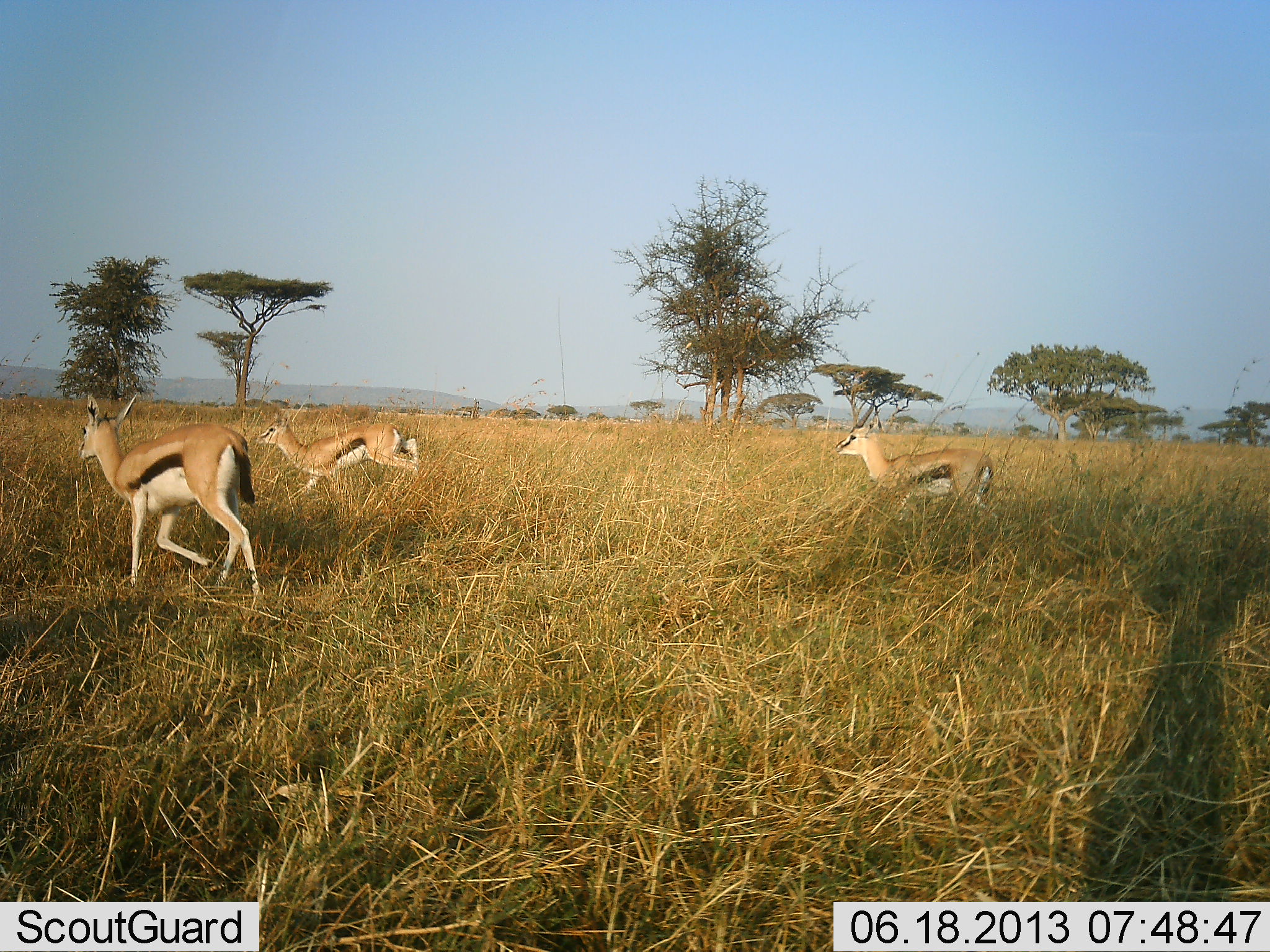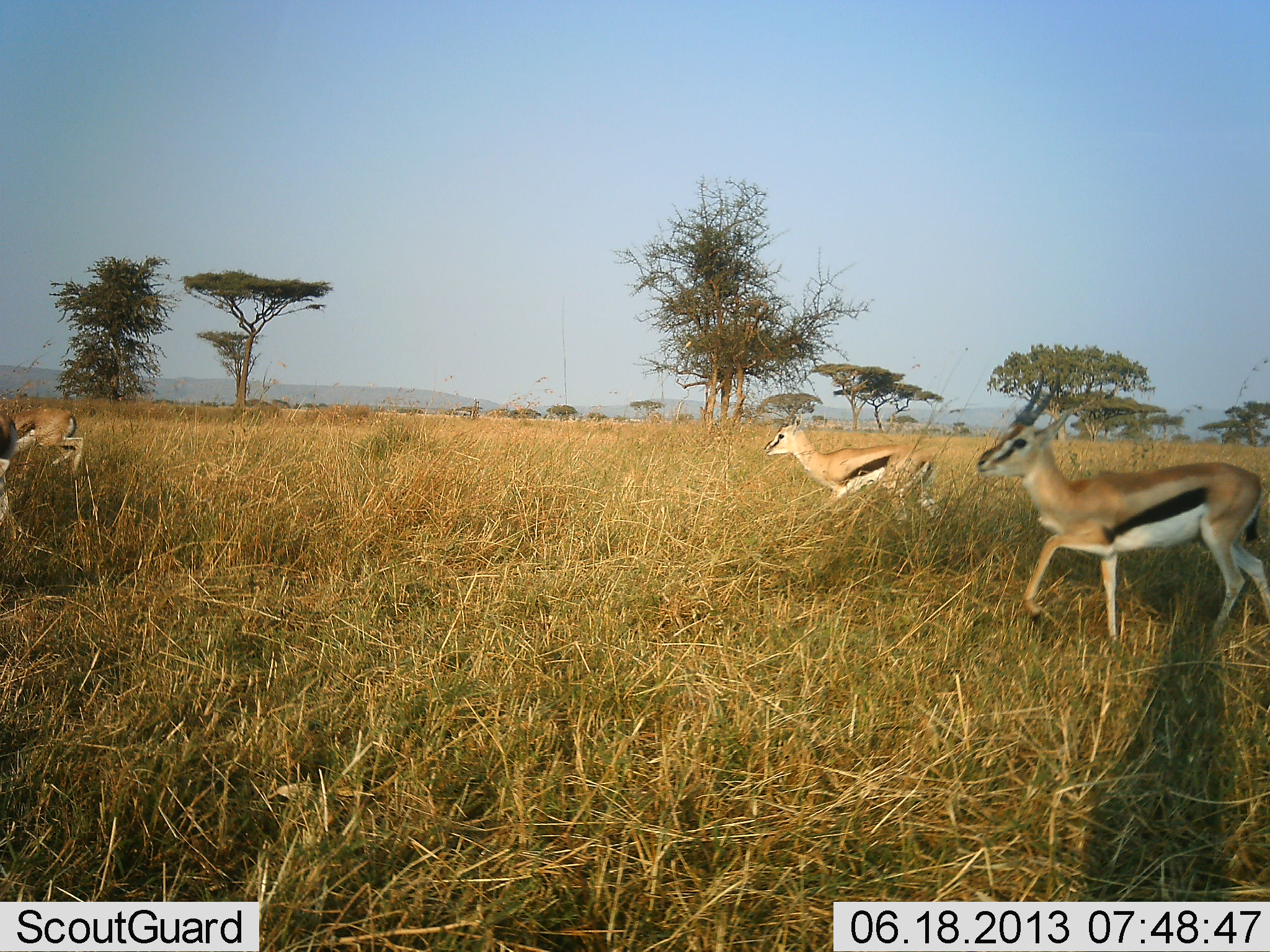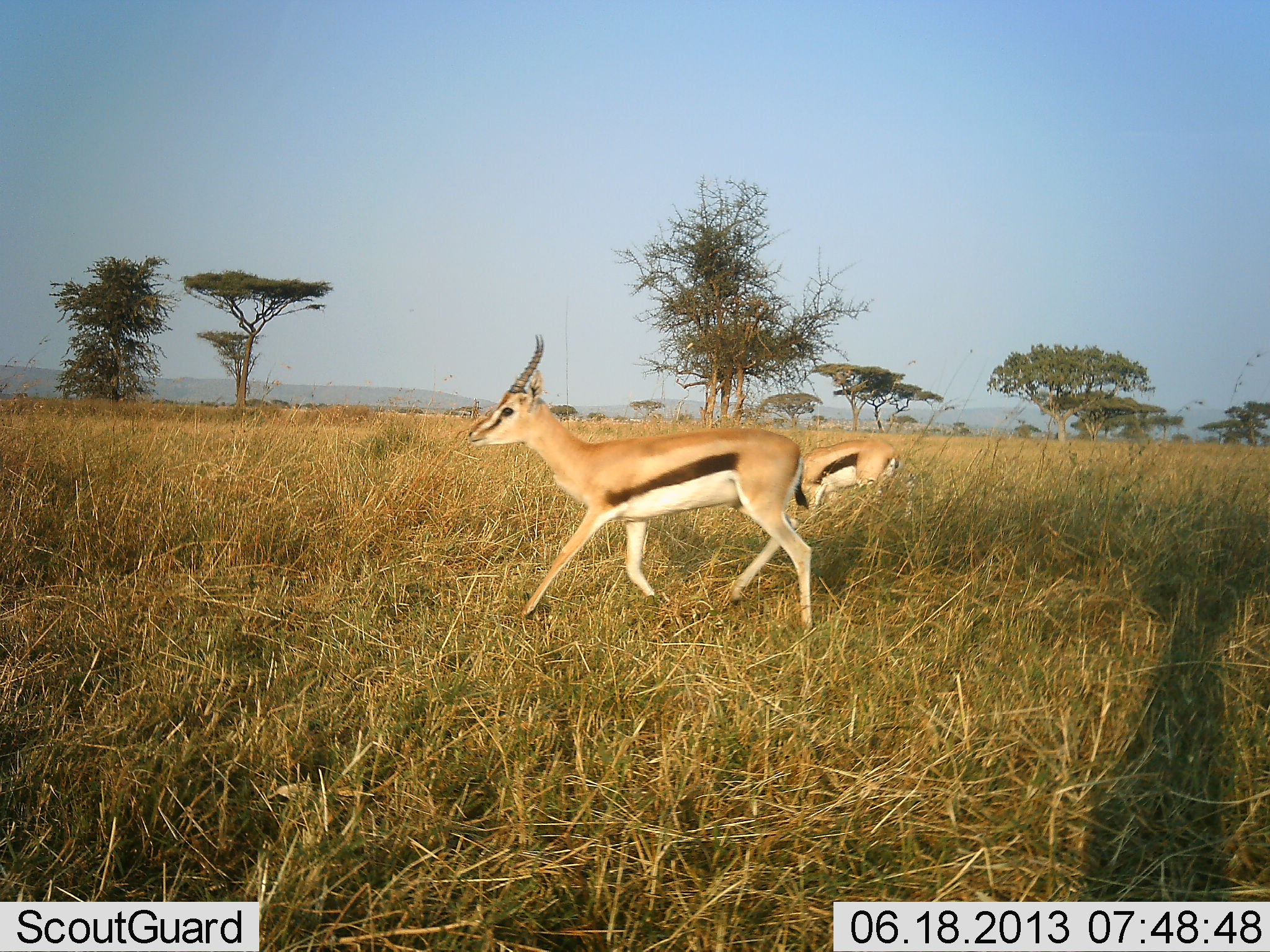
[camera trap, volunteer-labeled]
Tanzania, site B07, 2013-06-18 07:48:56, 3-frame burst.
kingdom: Animalia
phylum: Chordata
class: Mammalia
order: Artiodactyla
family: Bovidae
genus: Eudorcas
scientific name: Eudorcas thomsonii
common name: thomson's gazelle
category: gazellethomsons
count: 4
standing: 3%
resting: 3%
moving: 97%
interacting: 3%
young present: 6%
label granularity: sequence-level